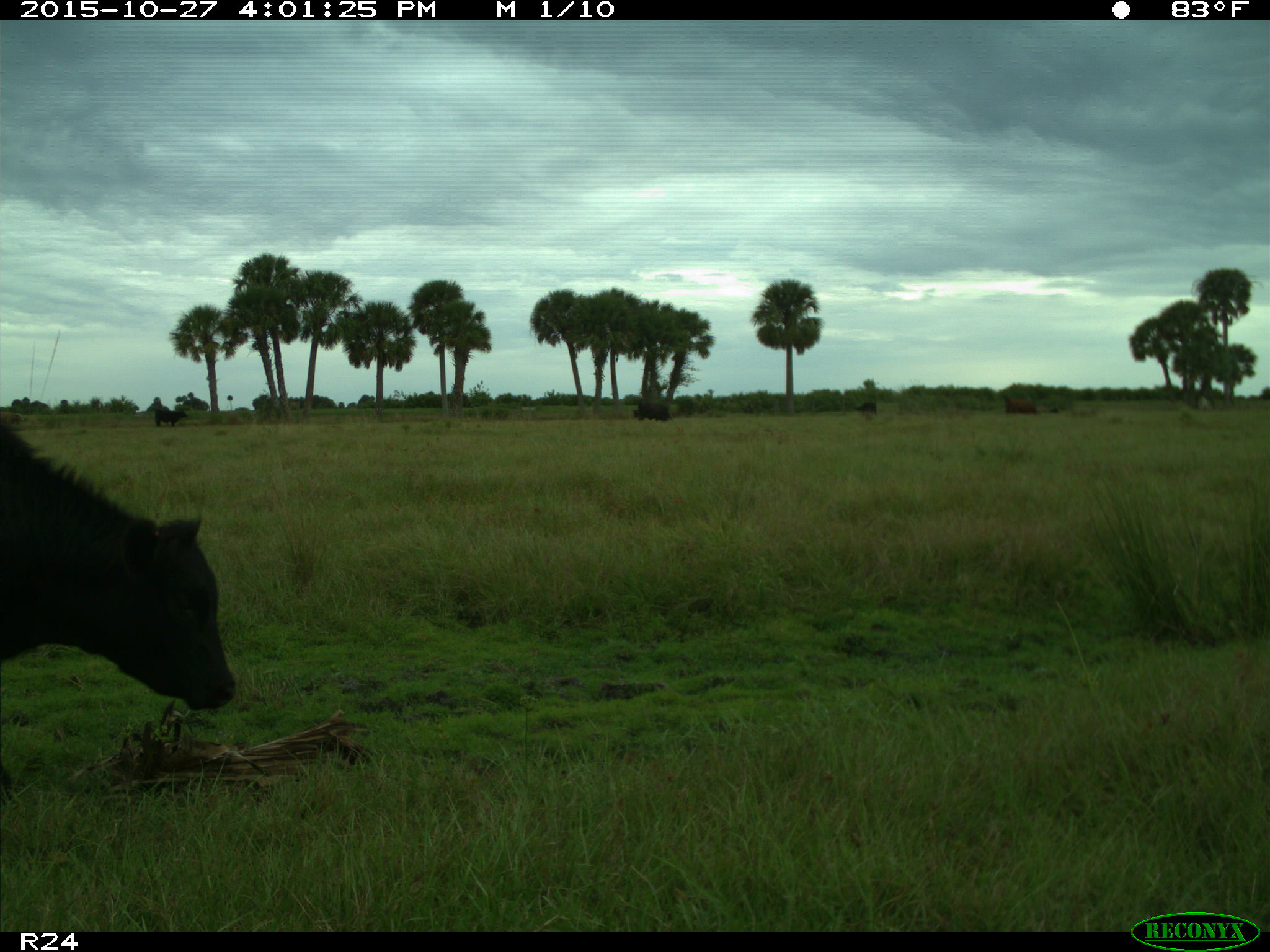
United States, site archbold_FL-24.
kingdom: Animalia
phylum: Chordata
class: Mammalia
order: Artiodactyla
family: Bovidae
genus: Bos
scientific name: Bos taurus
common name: domestic cow